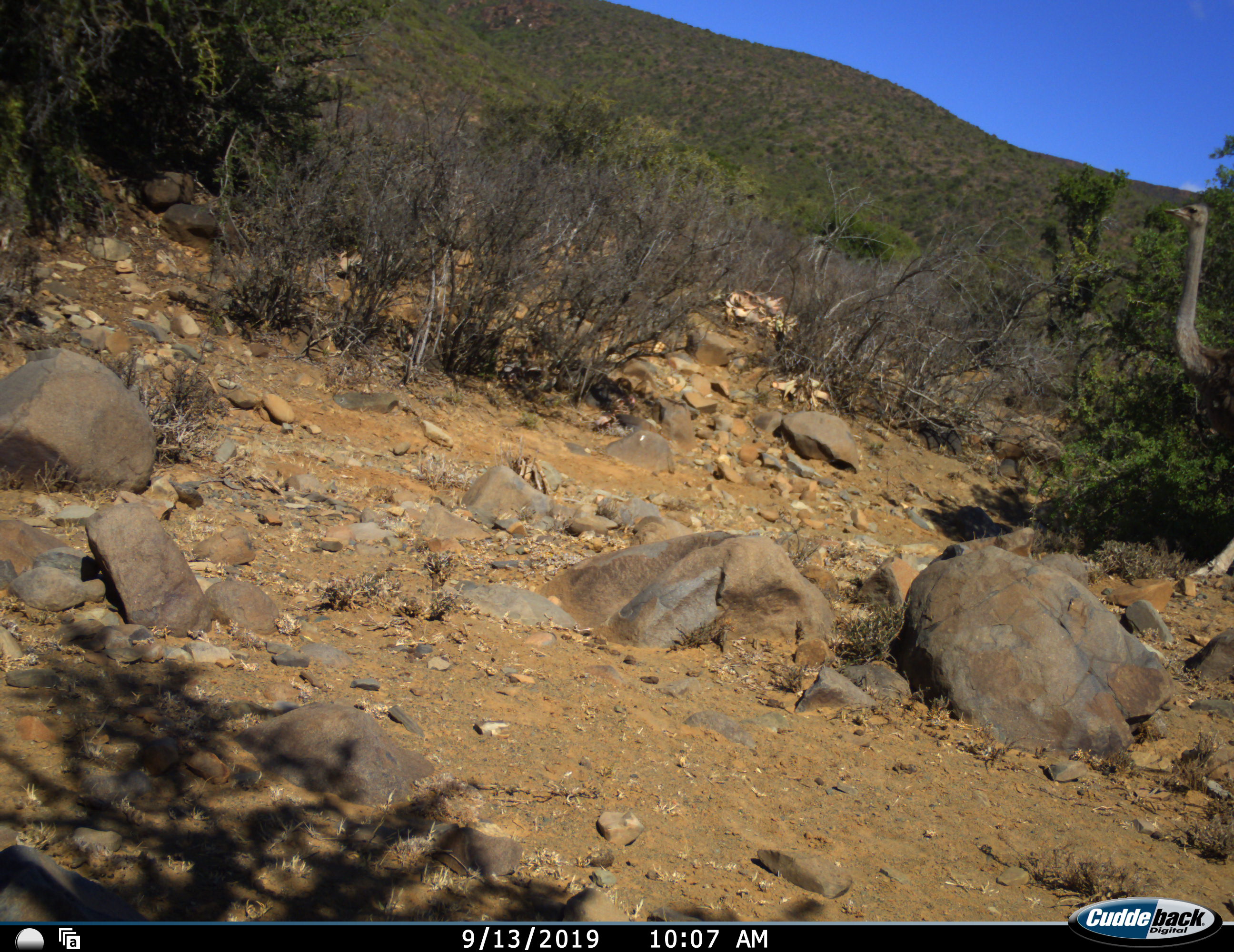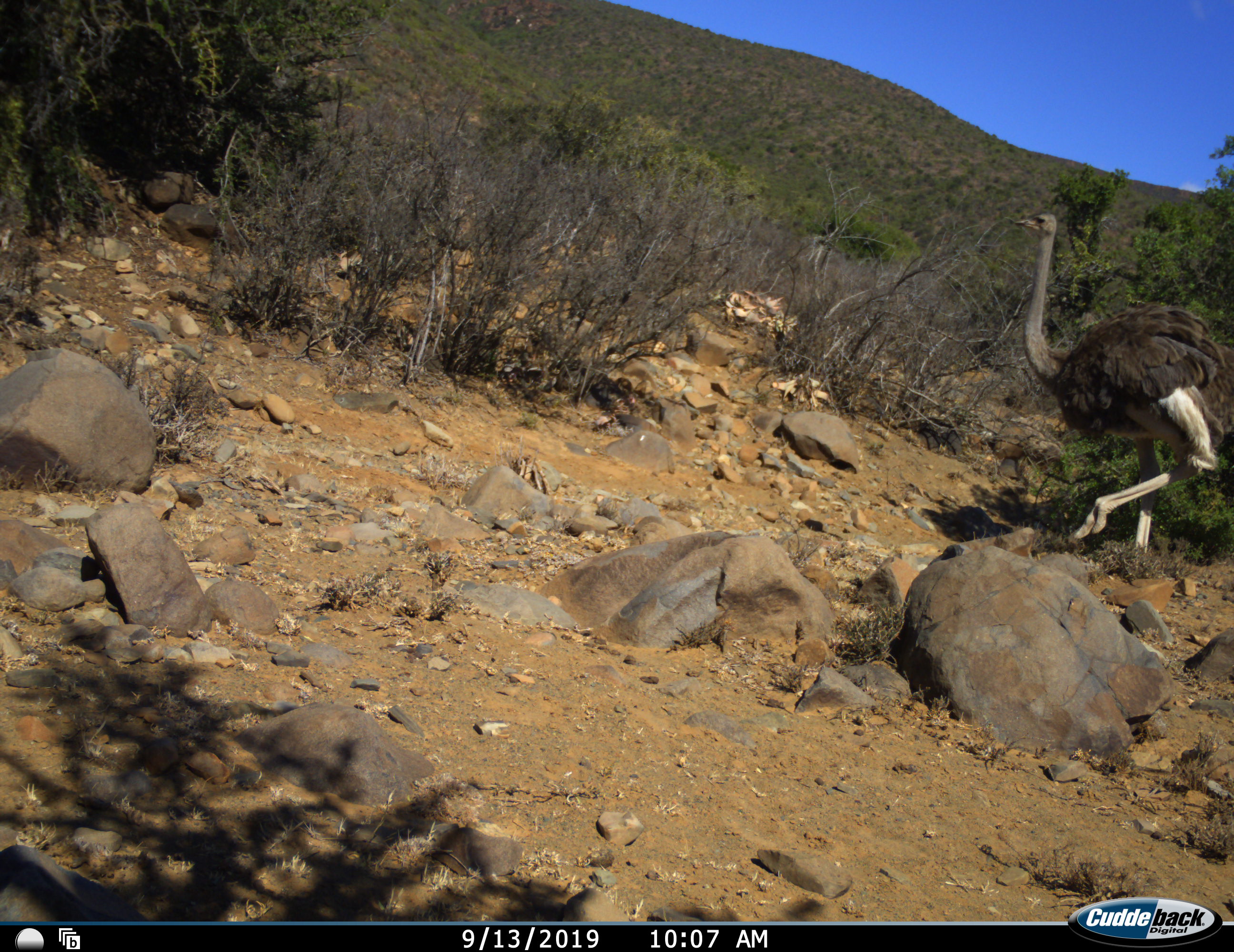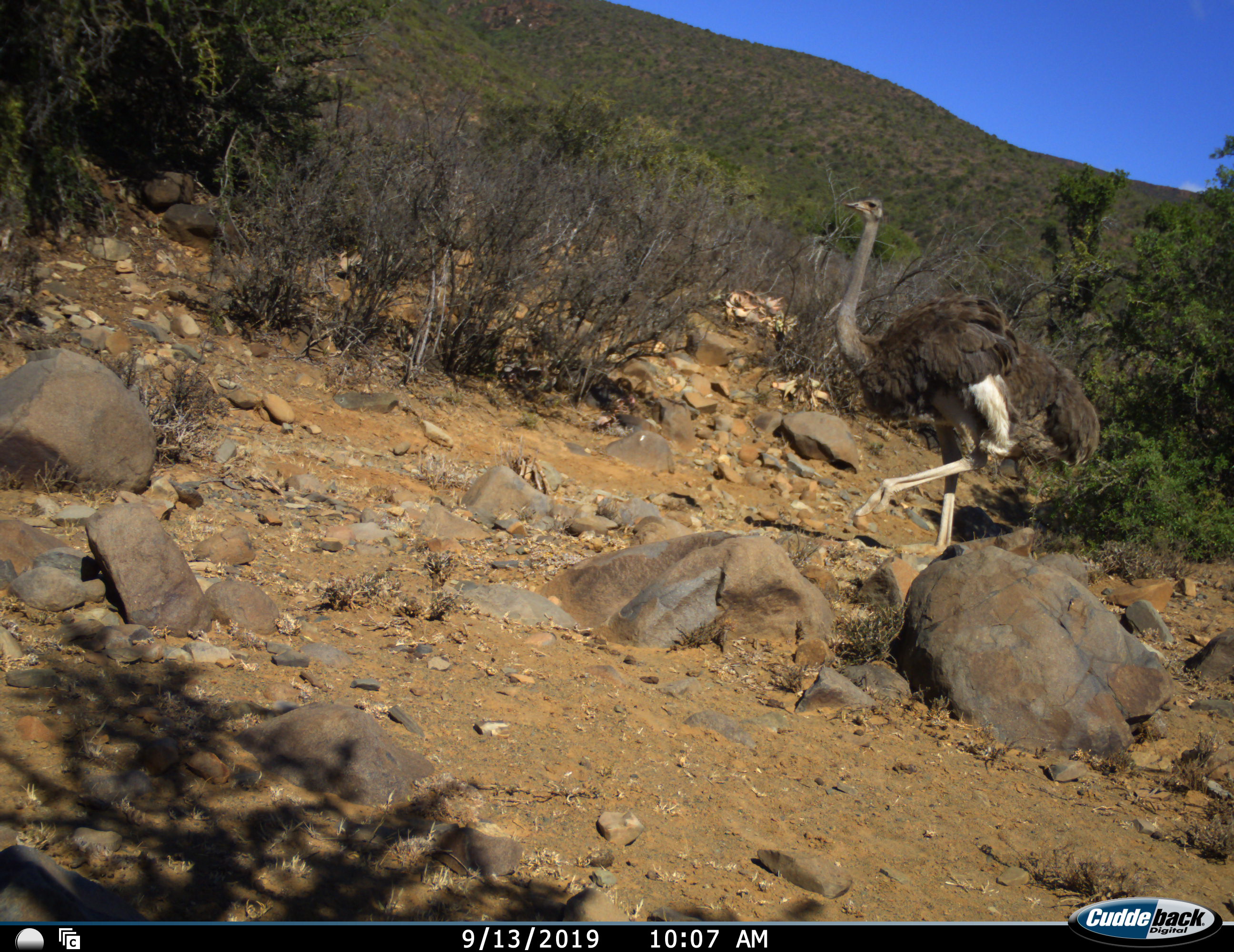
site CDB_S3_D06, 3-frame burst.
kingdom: Animalia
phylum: Chordata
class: Aves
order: Struthioniformes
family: Struthionidae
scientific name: Struthionidae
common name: ostrich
Ostrich (Struthionidae), count 1. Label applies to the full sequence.